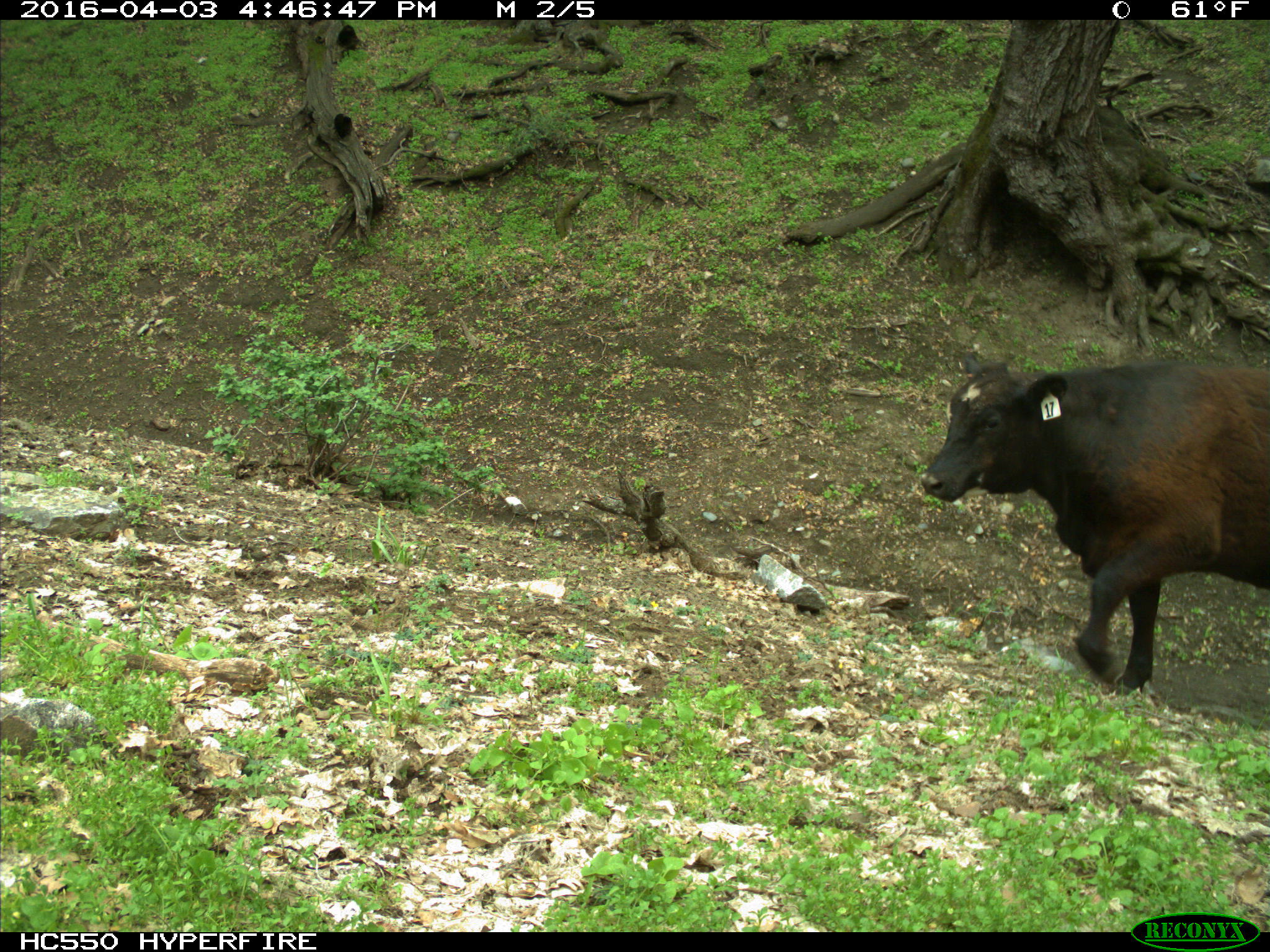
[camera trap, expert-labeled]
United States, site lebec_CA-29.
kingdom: Animalia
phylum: Chordata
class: Mammalia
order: Artiodactyla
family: Bovidae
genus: Bos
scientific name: Bos taurus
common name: domestic cow